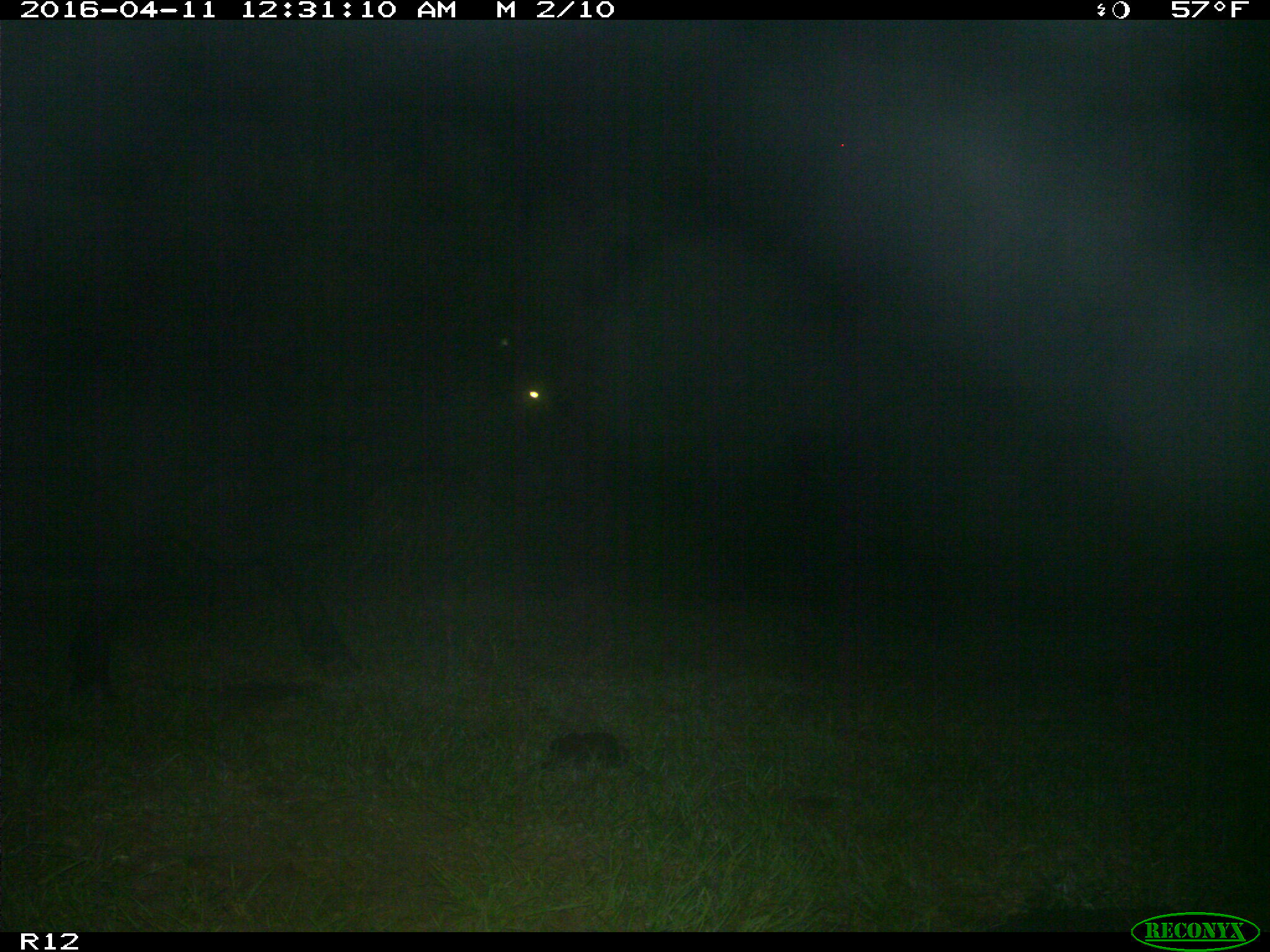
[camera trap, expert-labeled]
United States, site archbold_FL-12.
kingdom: Animalia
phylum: Chordata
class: Mammalia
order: Artiodactyla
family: Bovidae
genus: Bos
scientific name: Bos taurus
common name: domestic cow